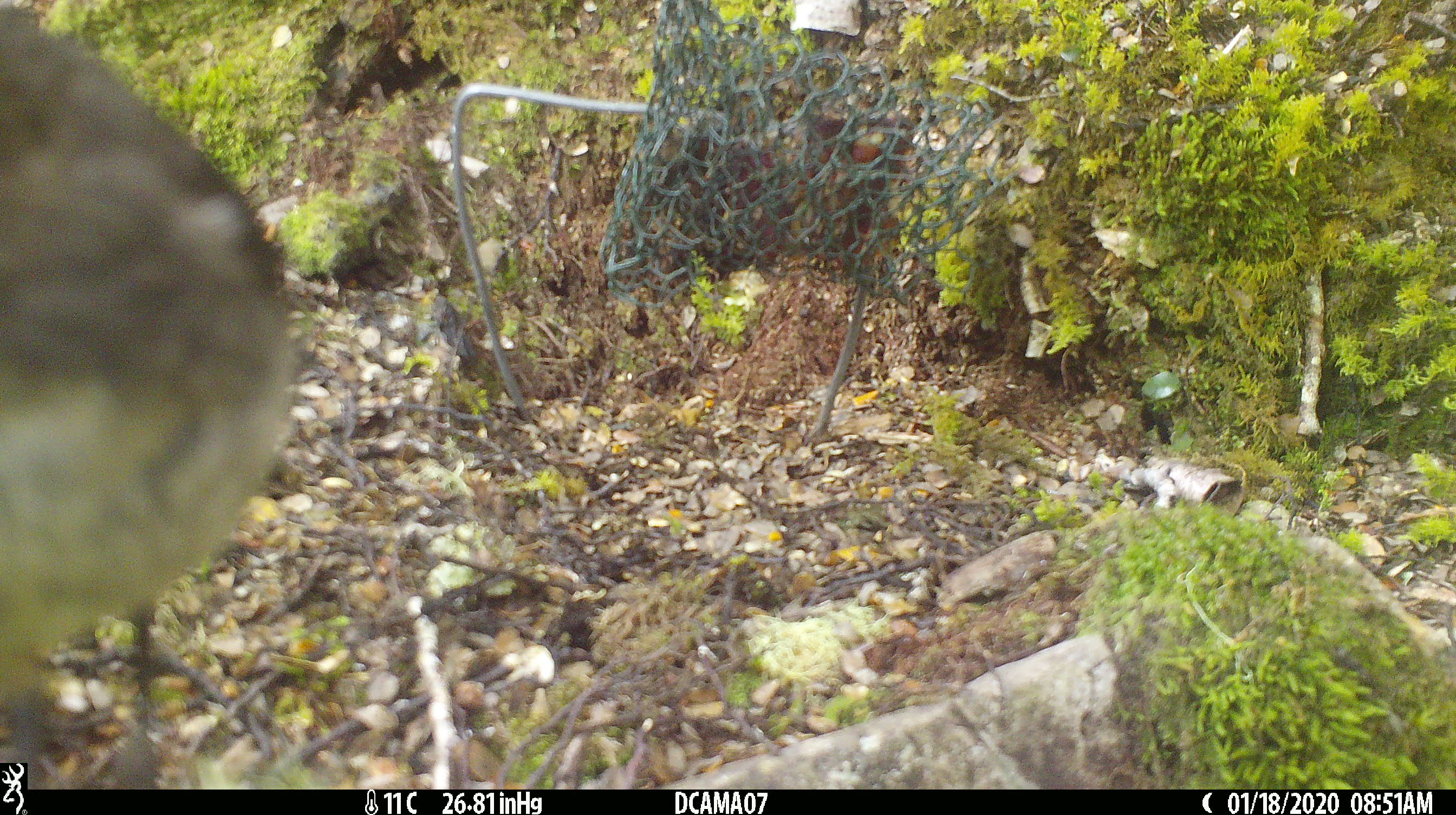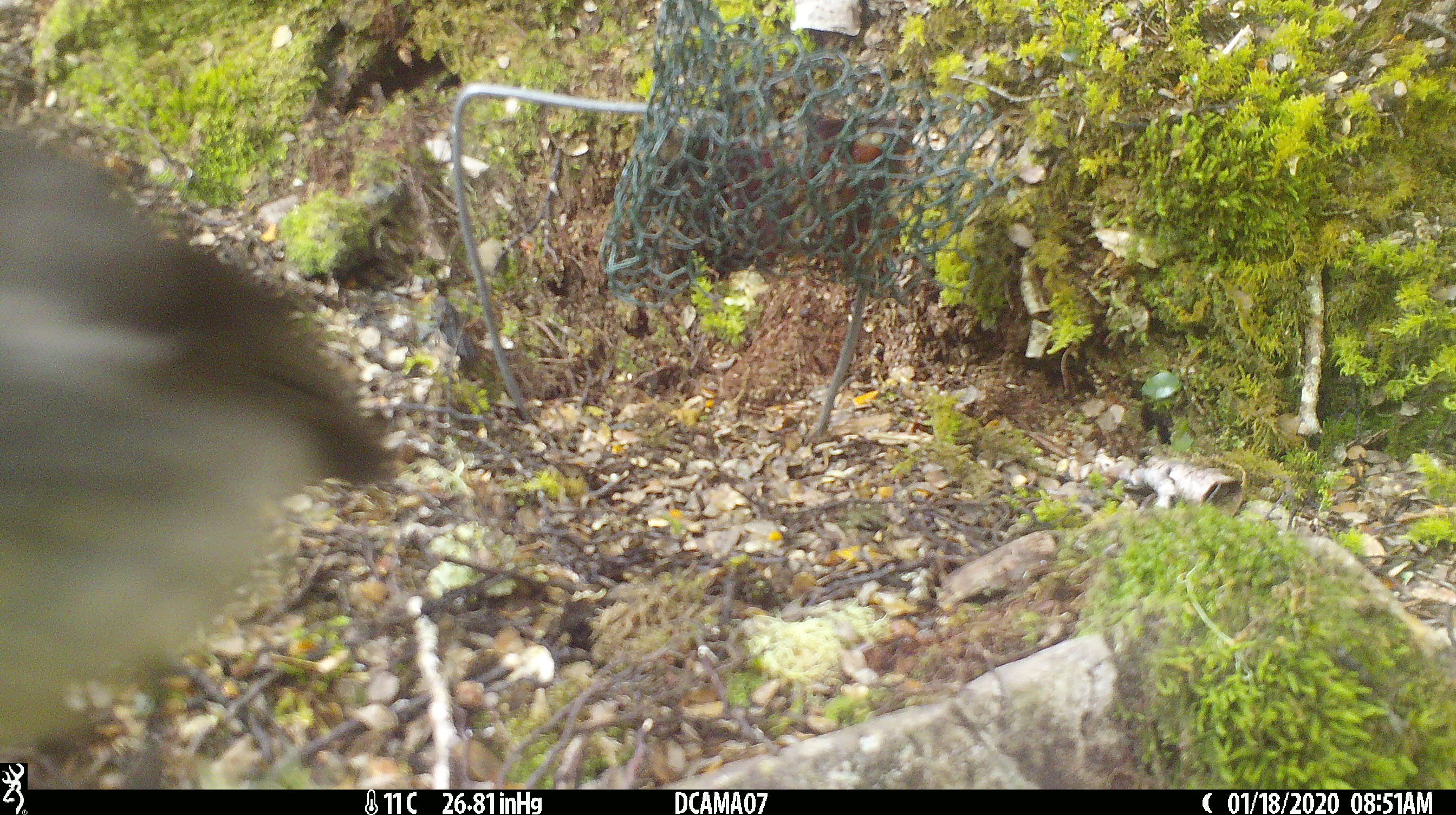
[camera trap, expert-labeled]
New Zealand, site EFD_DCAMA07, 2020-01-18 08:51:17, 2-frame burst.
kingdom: Animalia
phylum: Chordata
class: Aves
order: Passeriformes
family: Petroicidae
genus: Petroica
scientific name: Petroica australis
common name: new zealand robin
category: robin